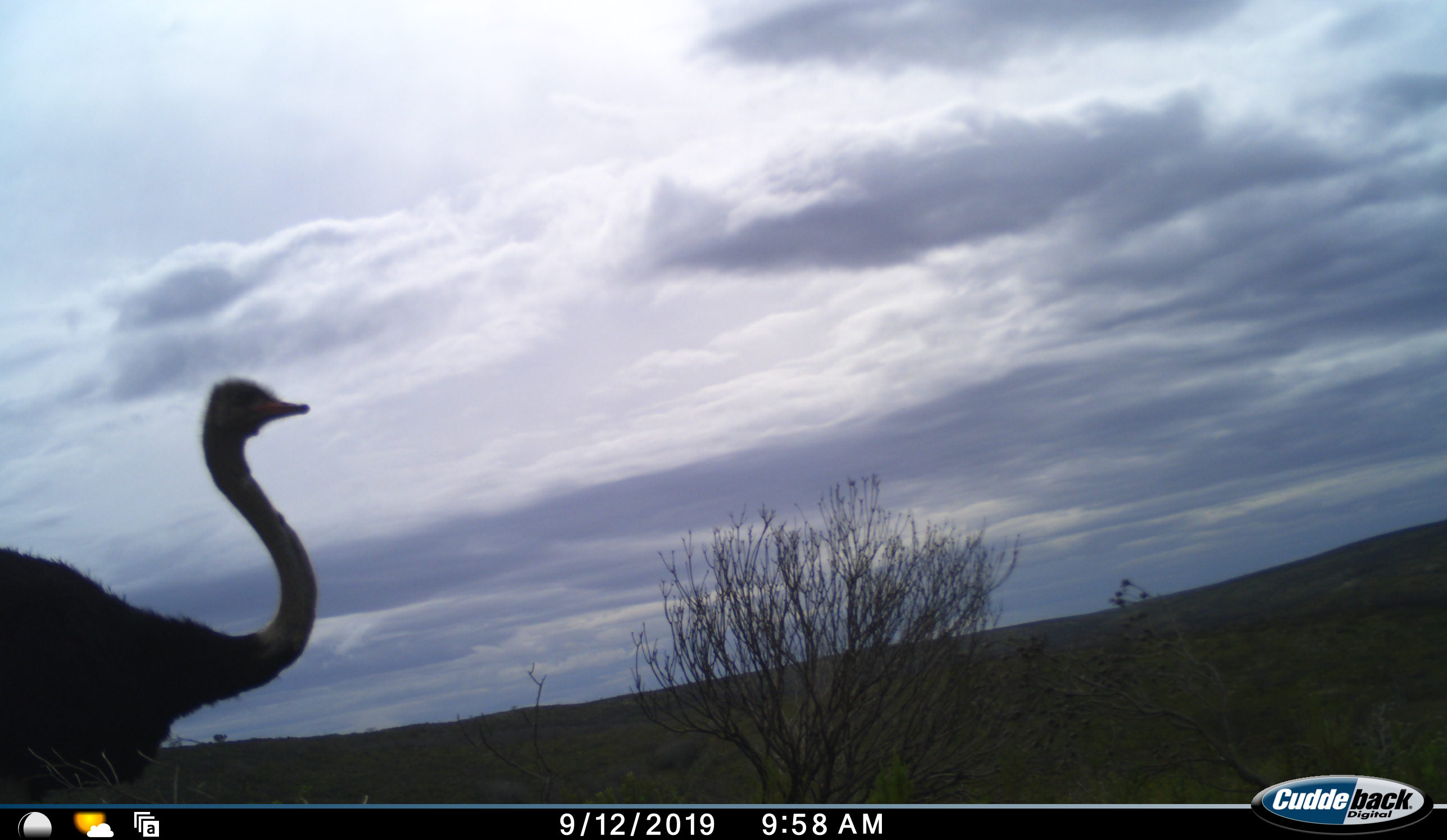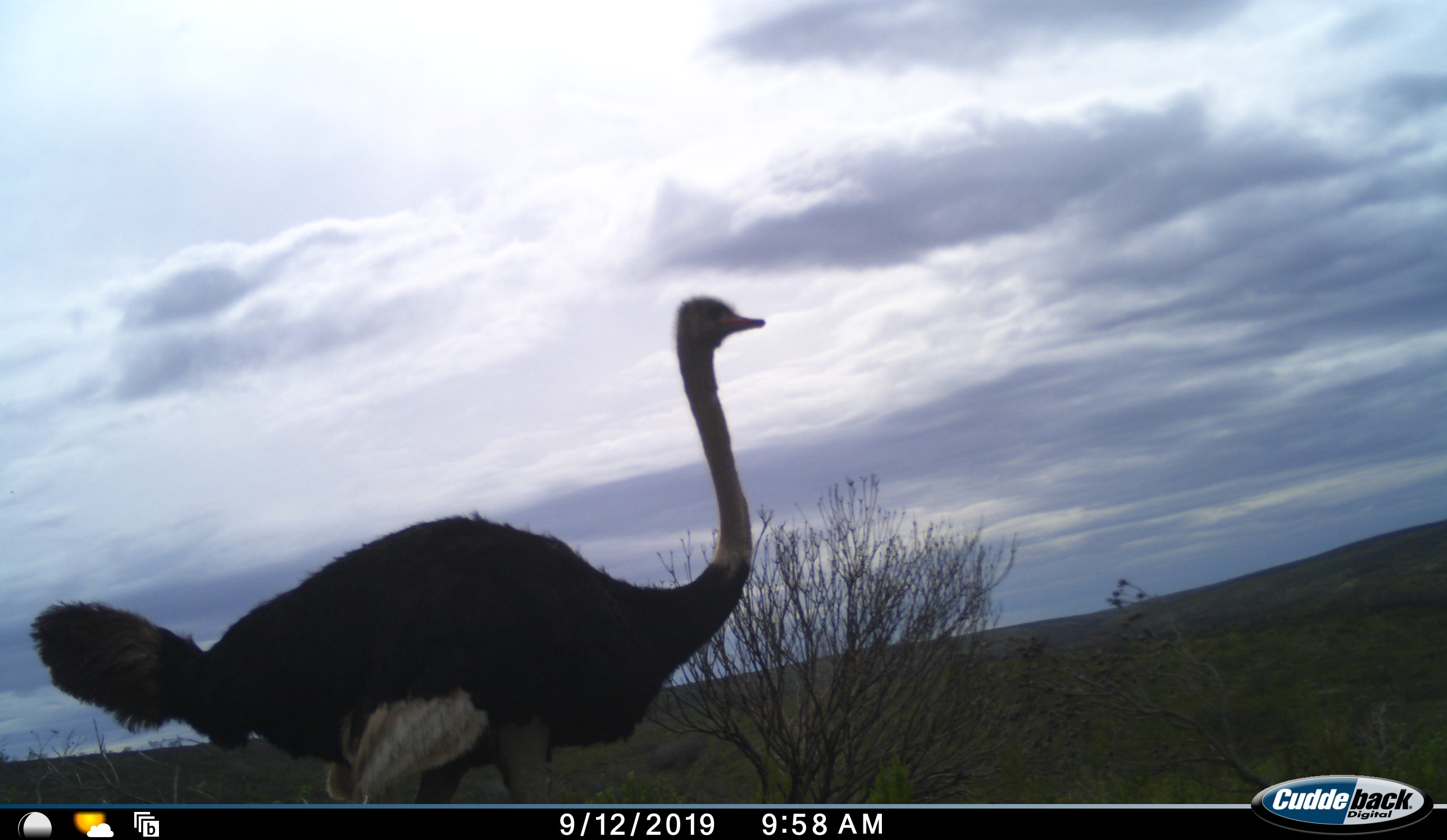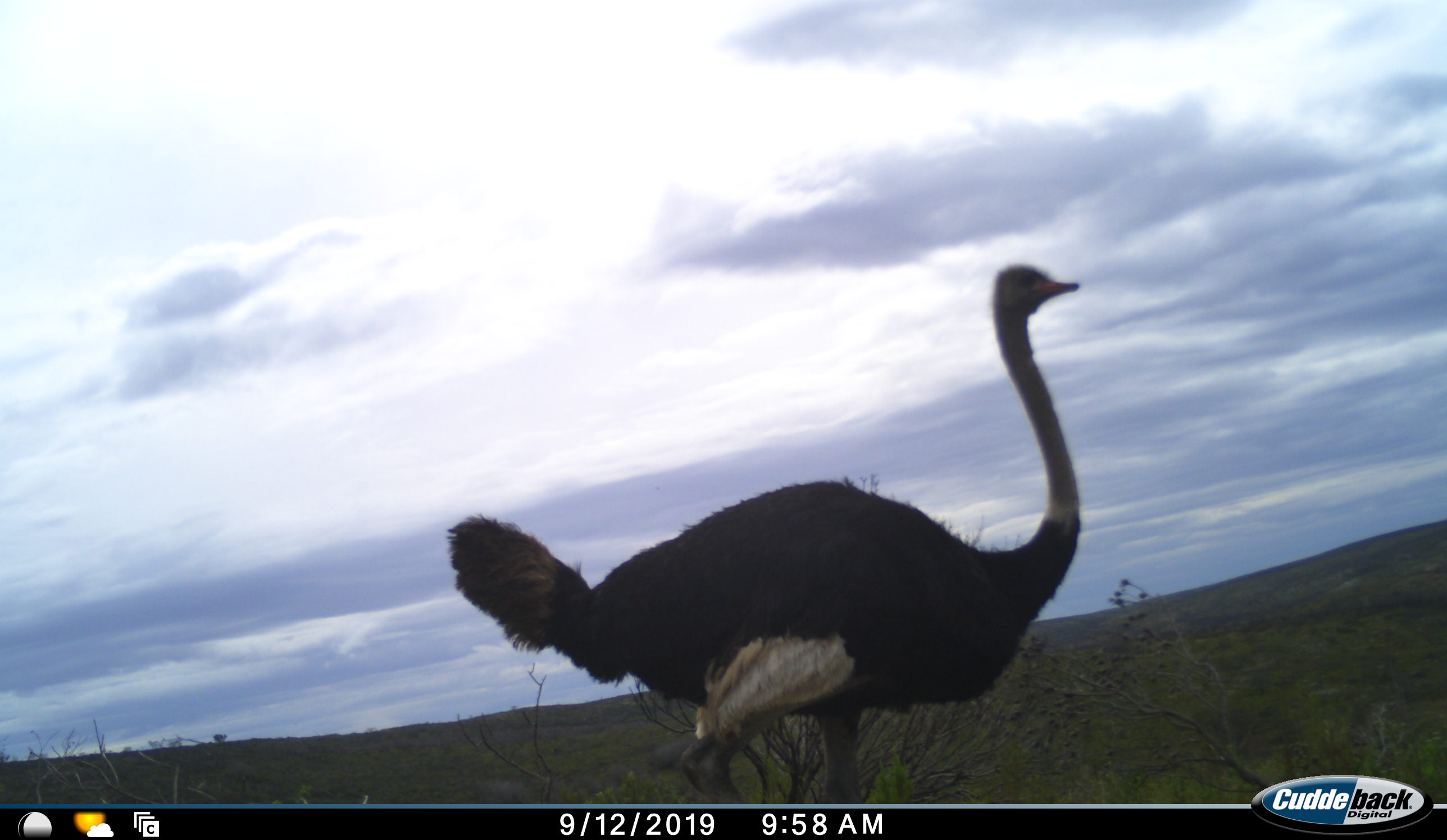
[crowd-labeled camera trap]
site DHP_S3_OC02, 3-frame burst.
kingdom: Animalia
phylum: Chordata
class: Aves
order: Struthioniformes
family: Struthionidae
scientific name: Struthionidae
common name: ostrich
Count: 1.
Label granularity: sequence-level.